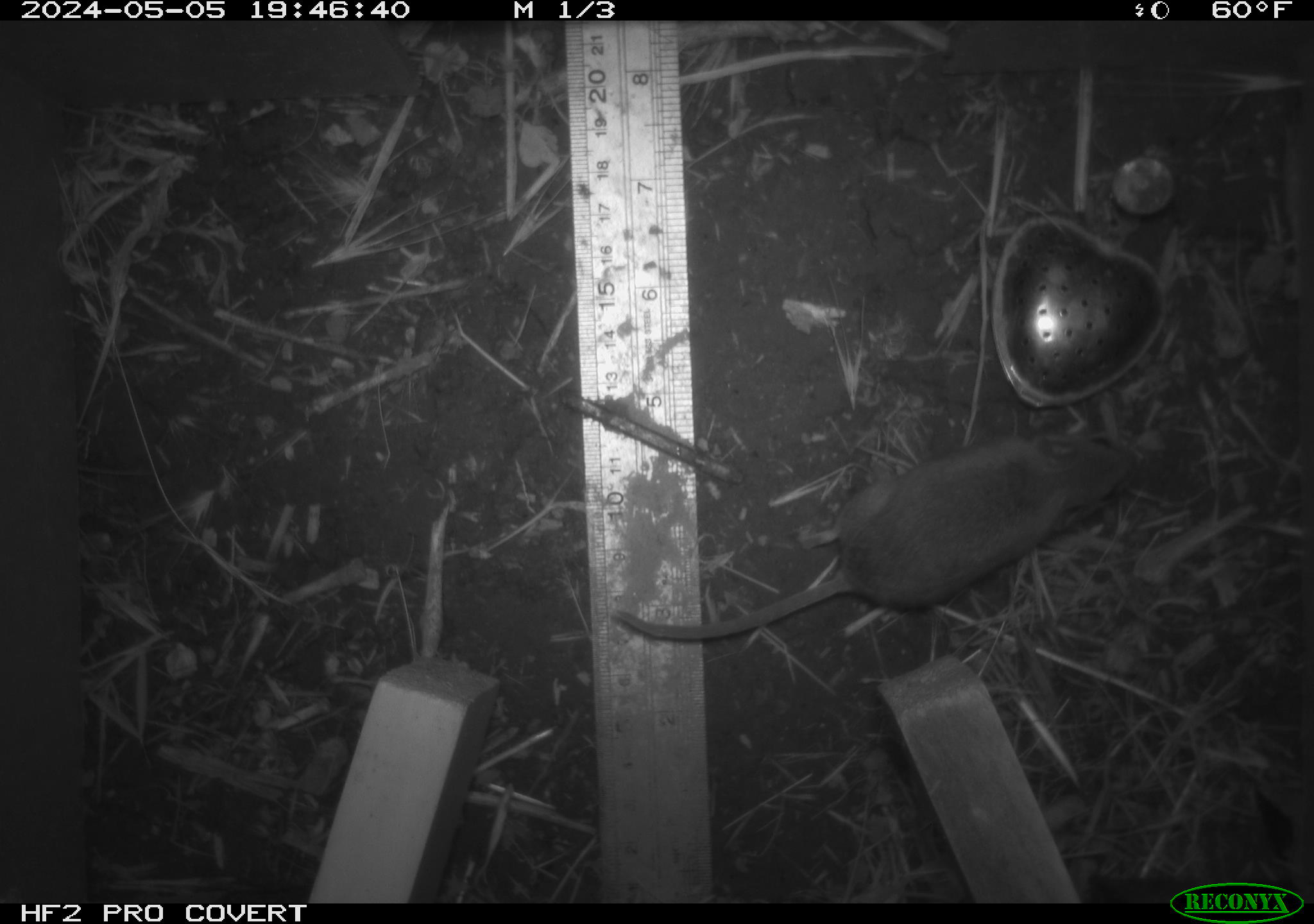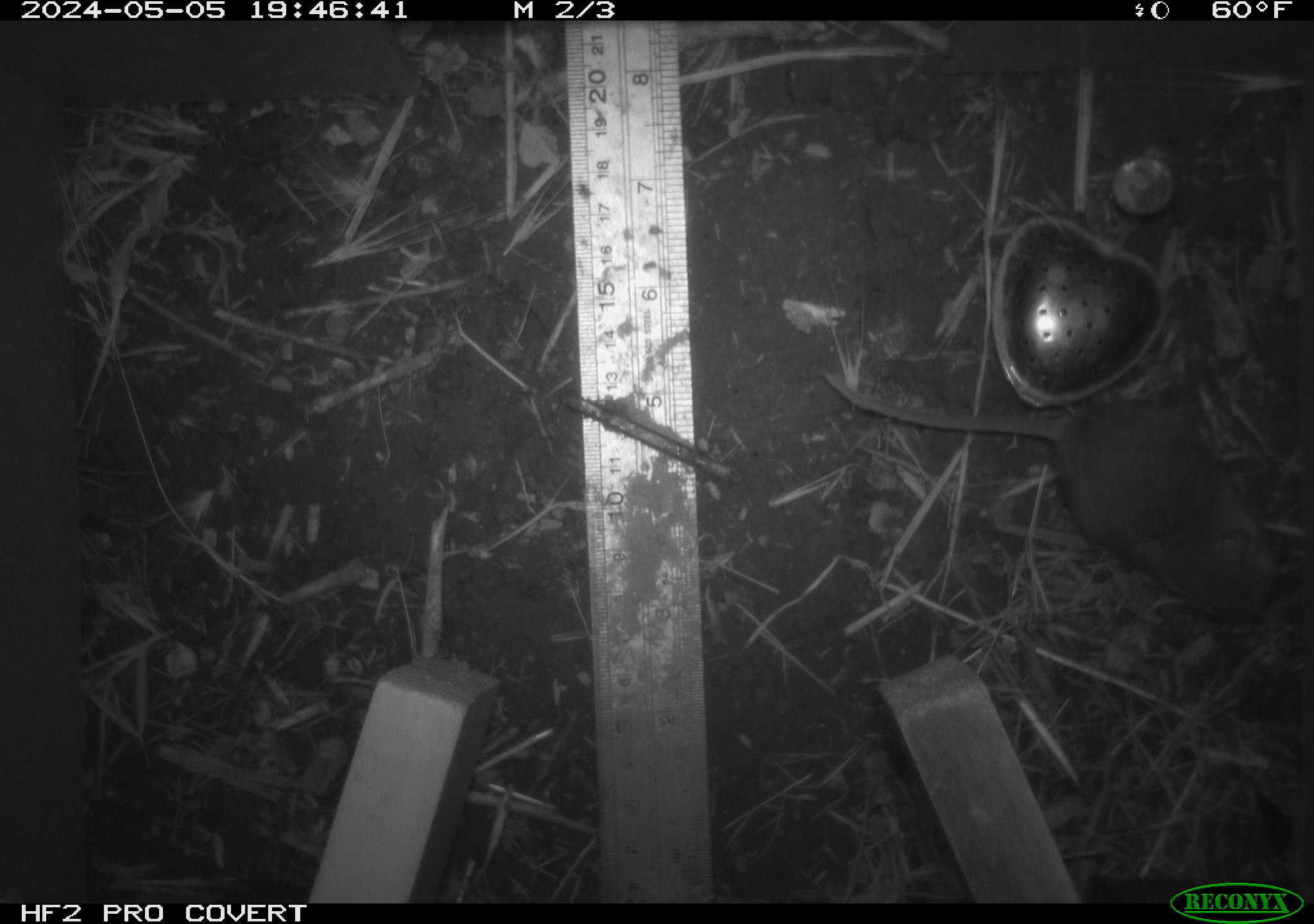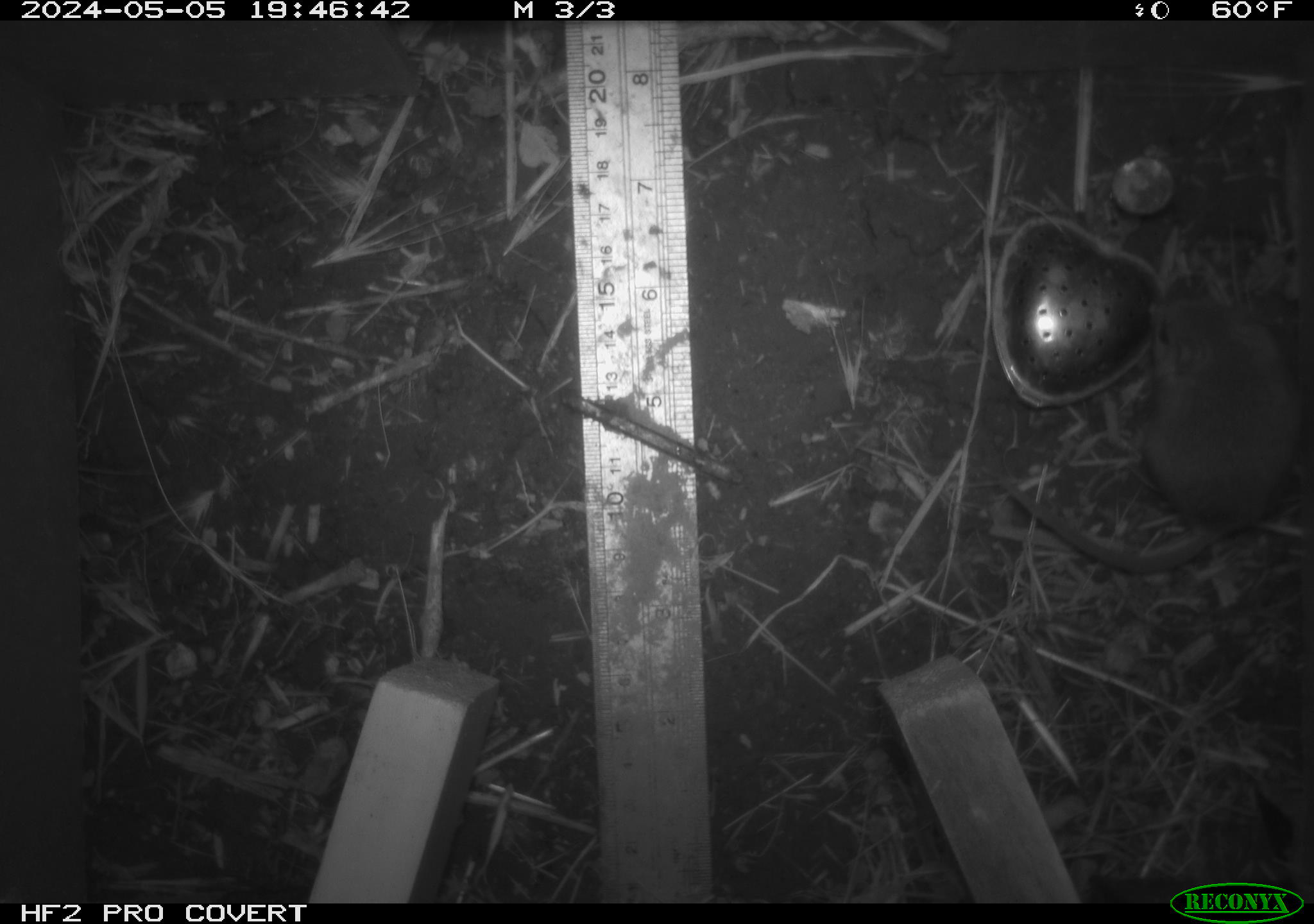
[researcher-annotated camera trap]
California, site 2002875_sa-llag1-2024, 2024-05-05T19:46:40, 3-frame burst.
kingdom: Animalia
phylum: Chordata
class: Mammalia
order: Rodentia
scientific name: Rodentia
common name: mouse species